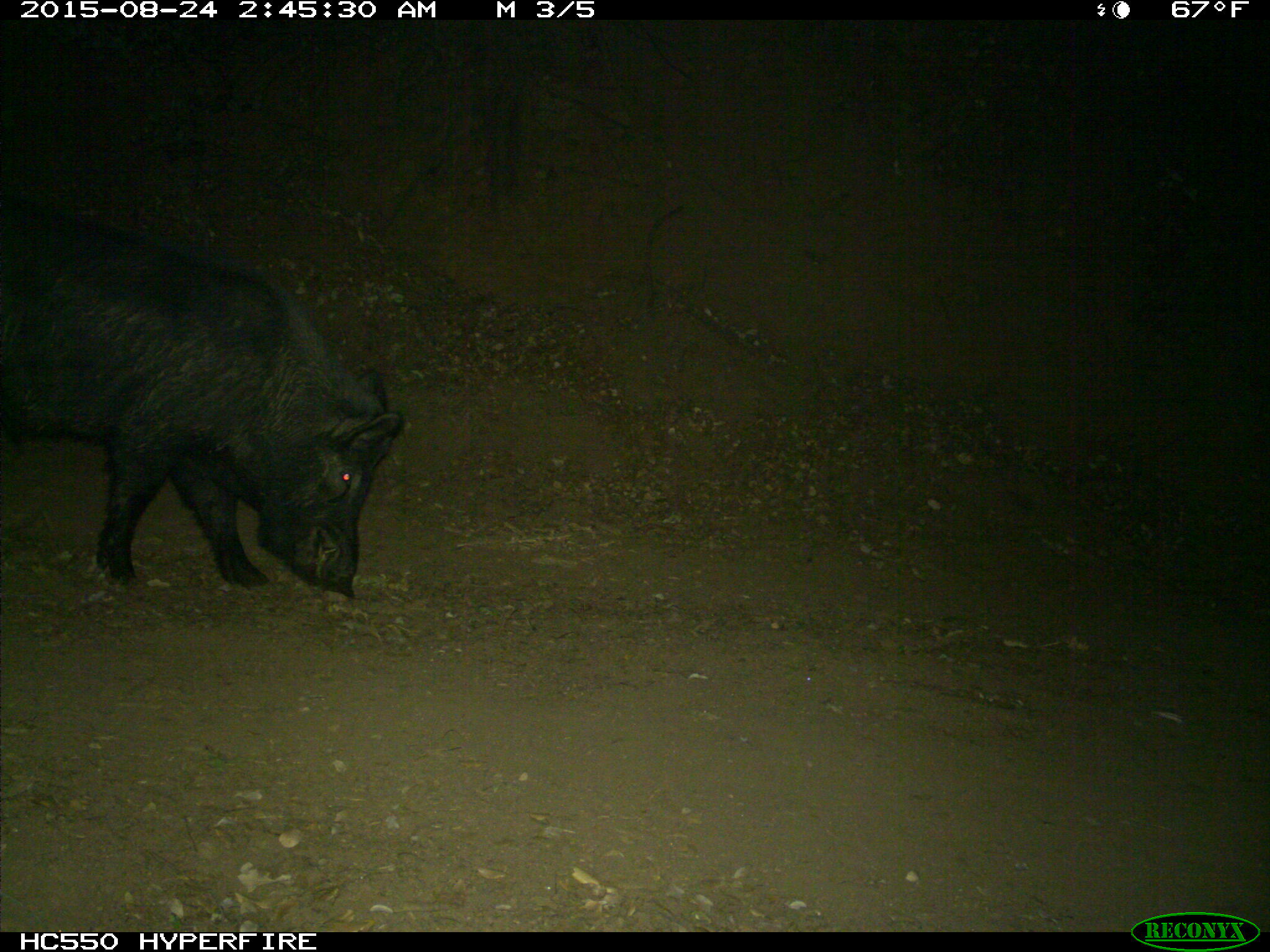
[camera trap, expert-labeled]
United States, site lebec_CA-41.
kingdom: Animalia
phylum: Chordata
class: Mammalia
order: Artiodactyla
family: Suidae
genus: Sus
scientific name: Sus scrofa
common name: wild boar